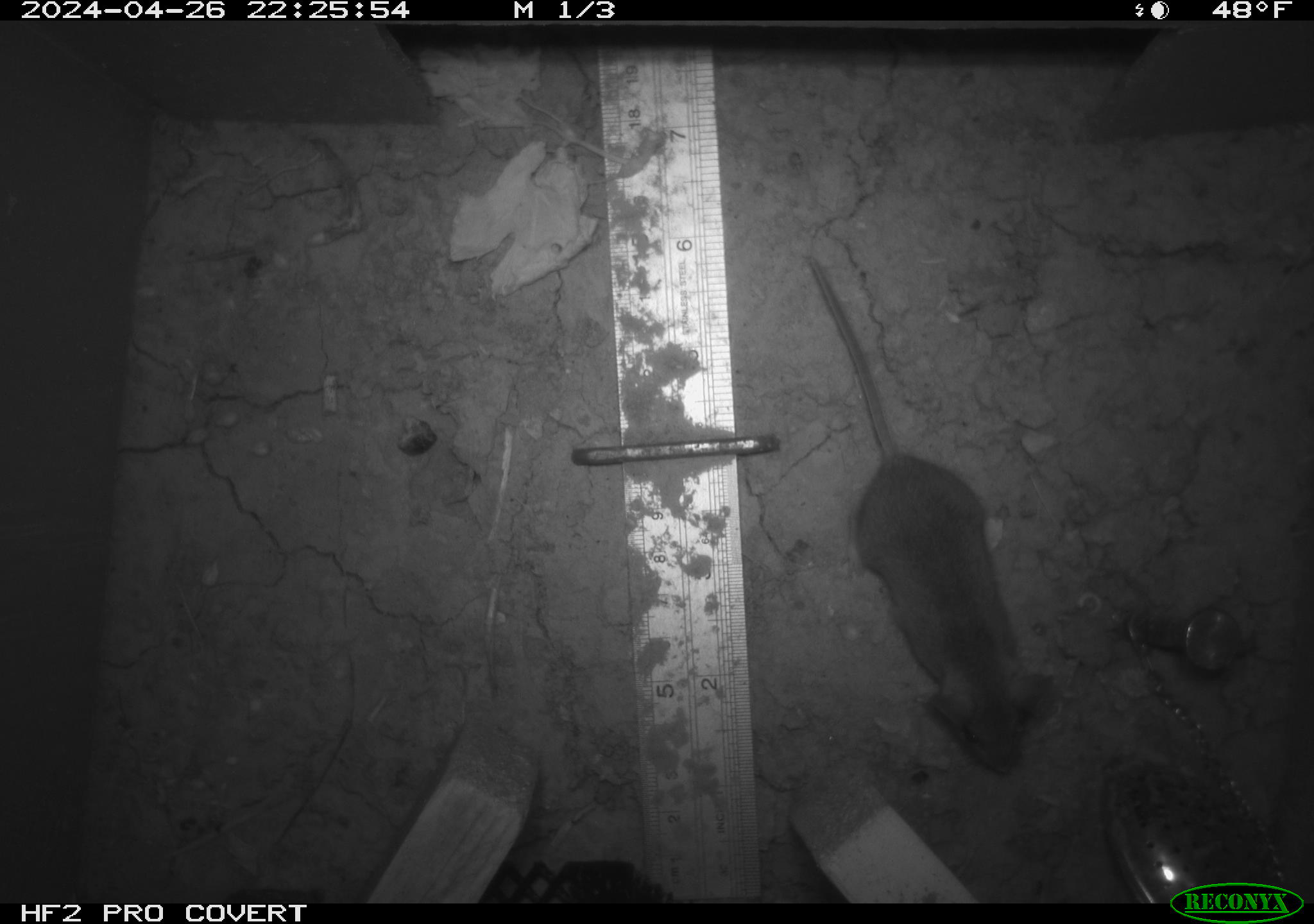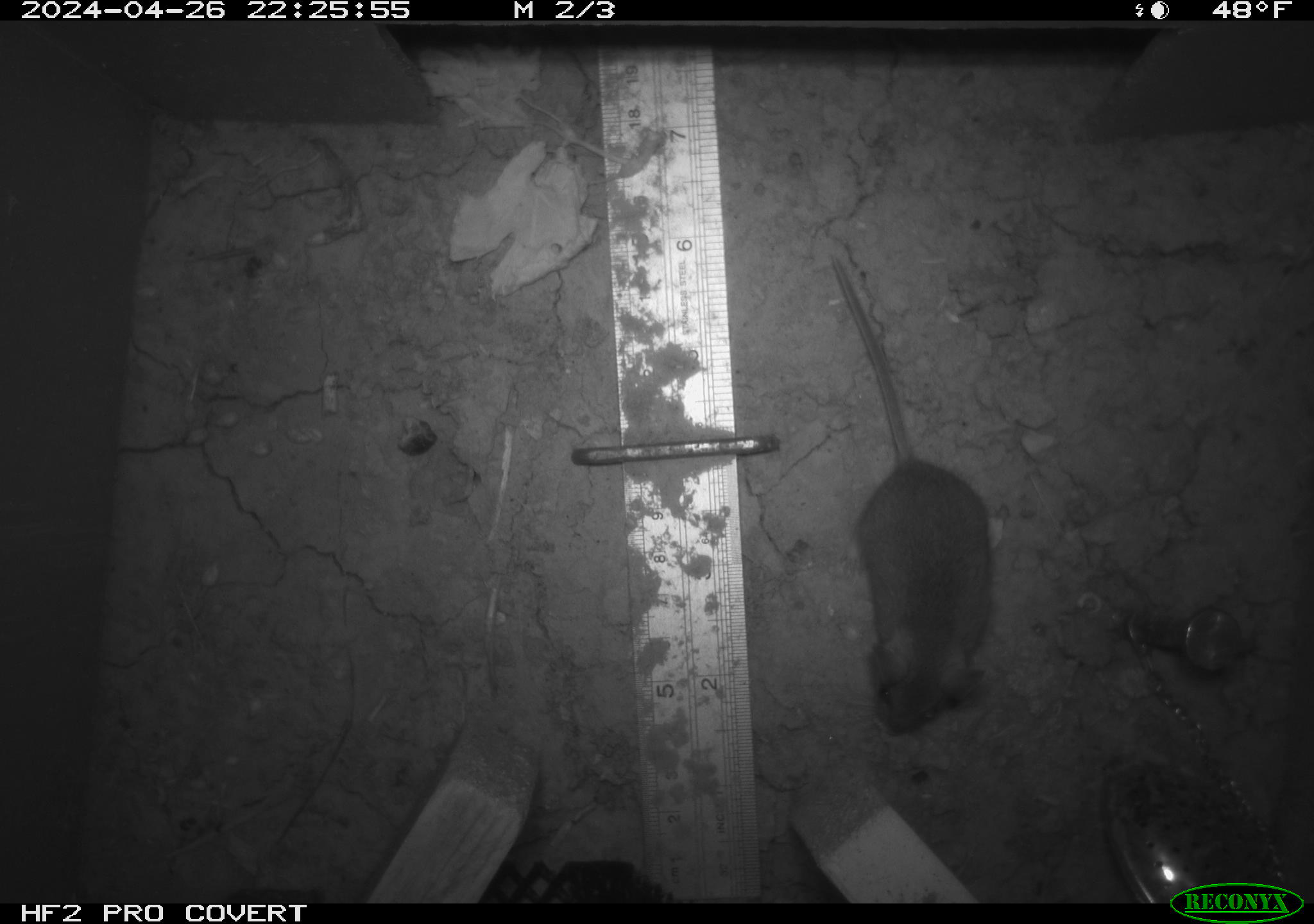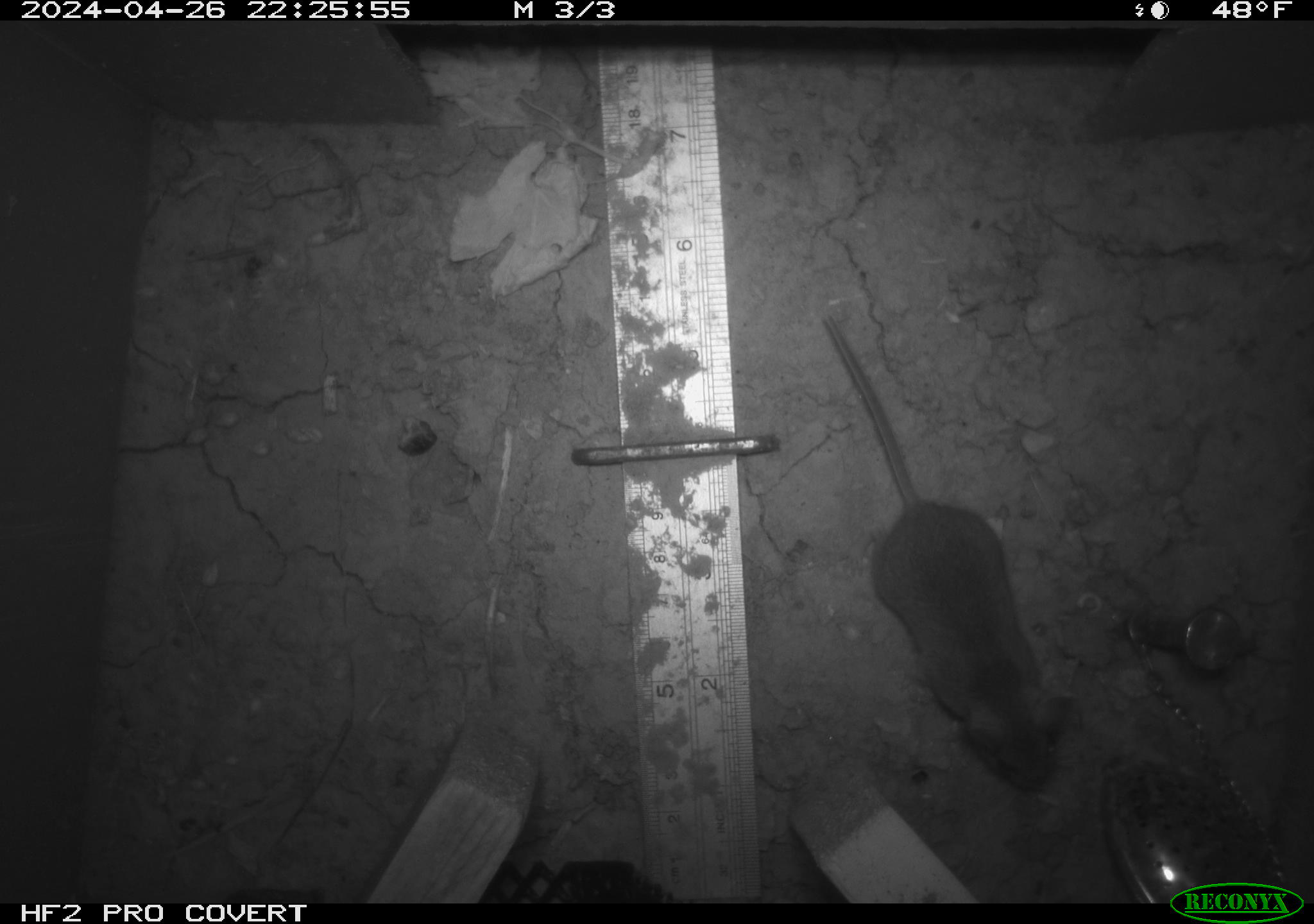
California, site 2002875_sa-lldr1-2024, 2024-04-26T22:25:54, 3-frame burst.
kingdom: Animalia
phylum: Chordata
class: Mammalia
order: Rodentia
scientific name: Rodentia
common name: mouse species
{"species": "mouse species (Rodentia)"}